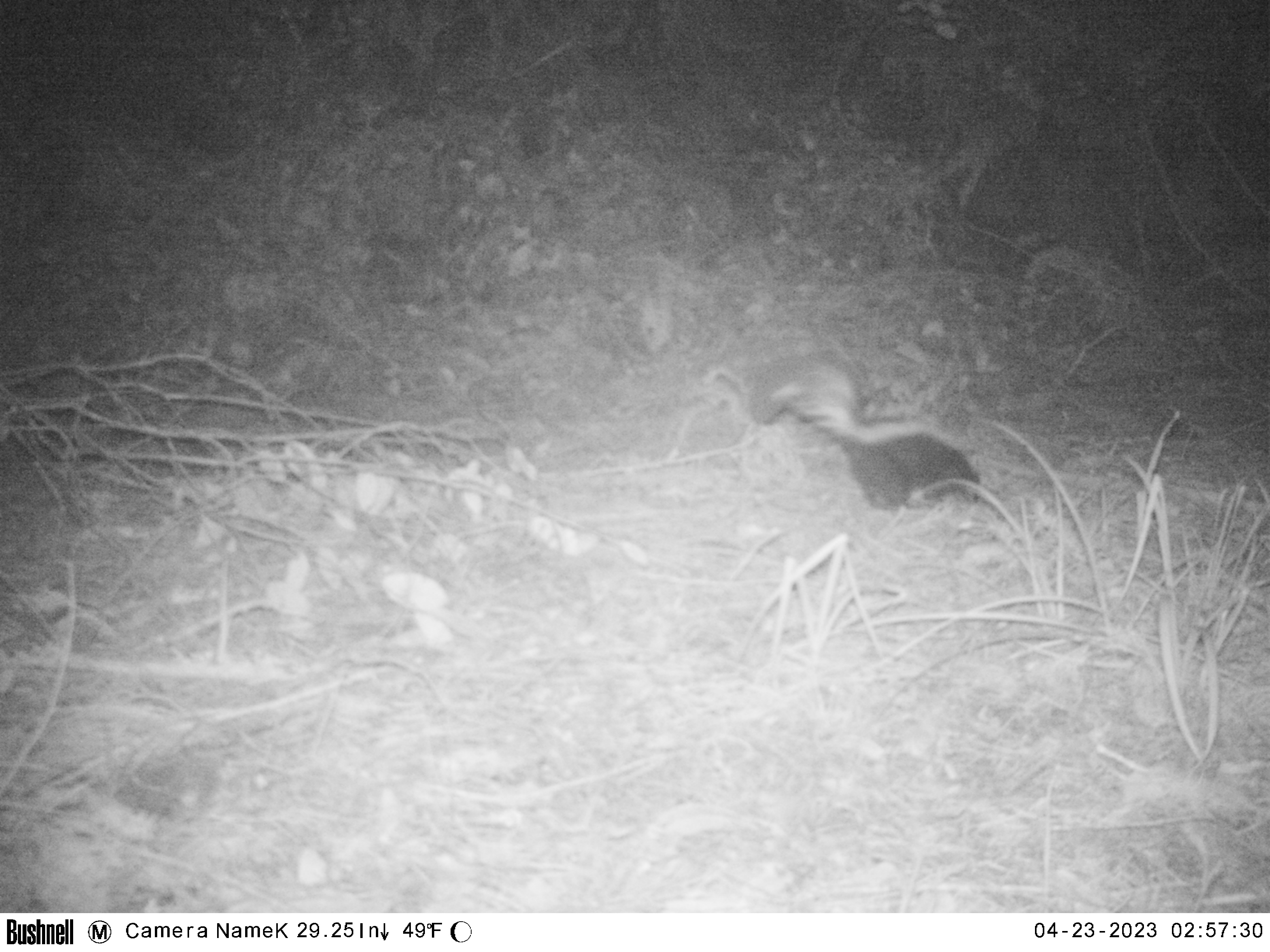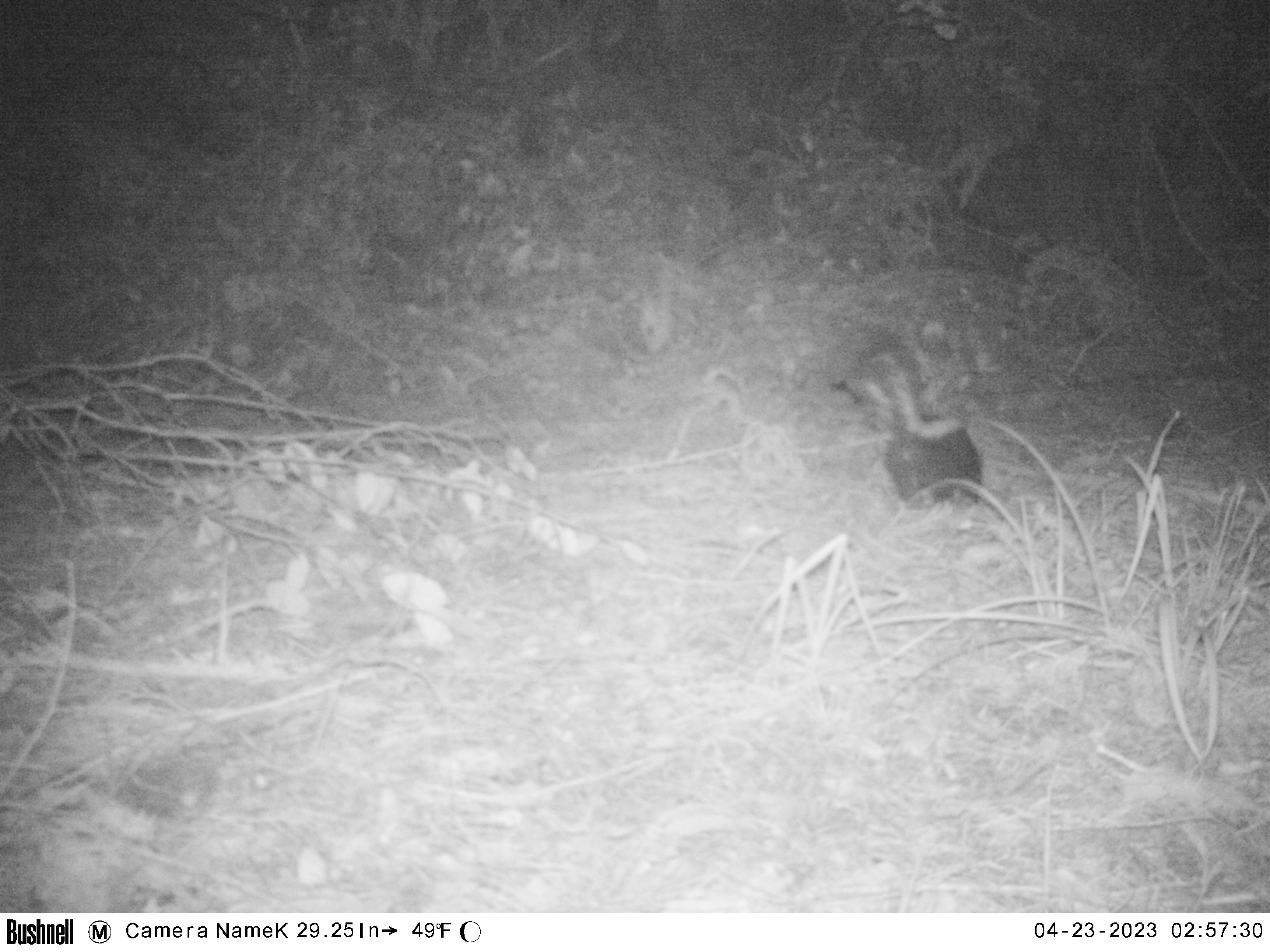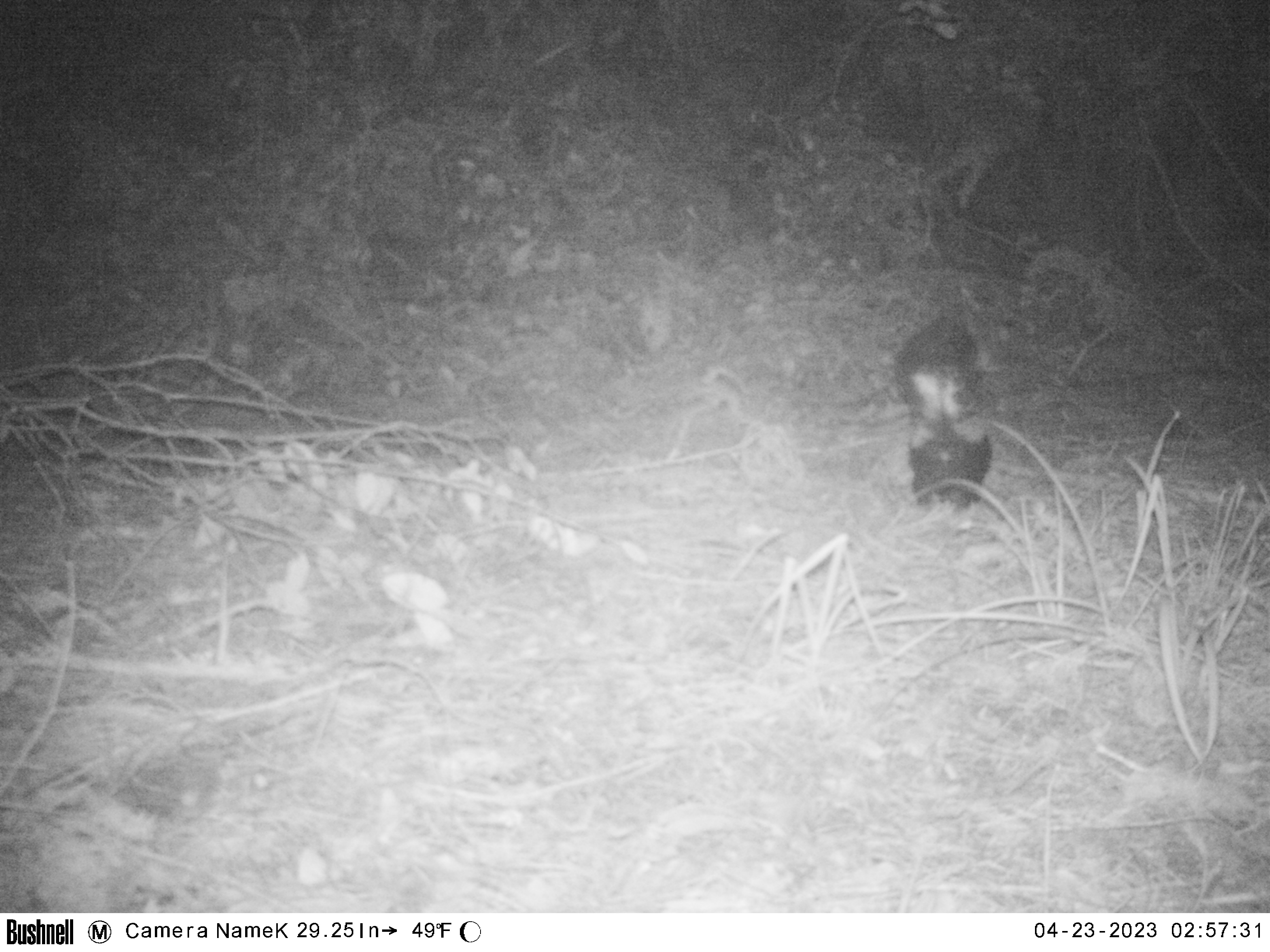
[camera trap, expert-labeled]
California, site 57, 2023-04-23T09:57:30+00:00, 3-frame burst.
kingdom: Animalia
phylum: Chordata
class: Mammalia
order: Carnivora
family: Mephitidae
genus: Mephitis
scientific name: Mephitis mephitis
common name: striped skunk